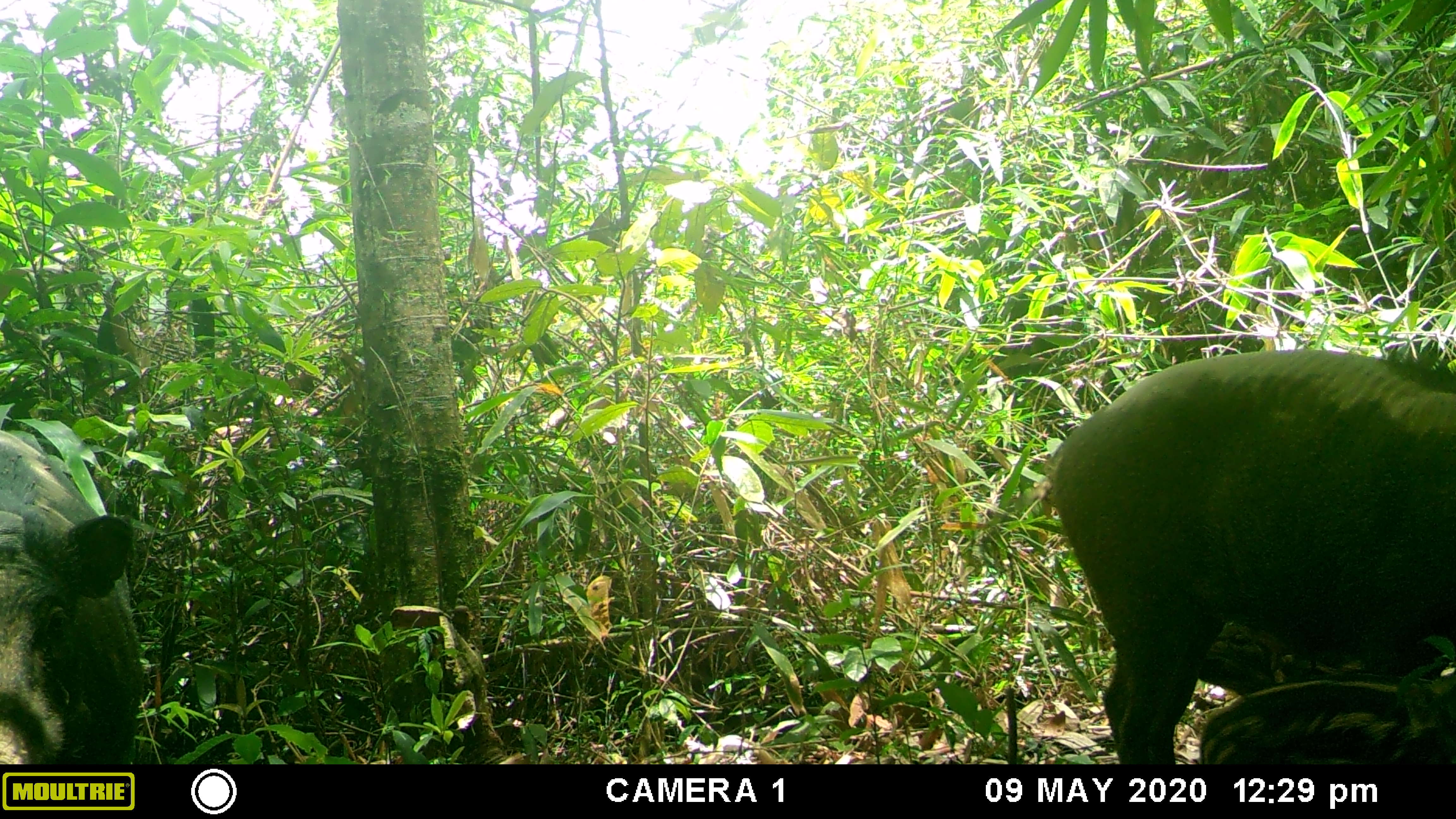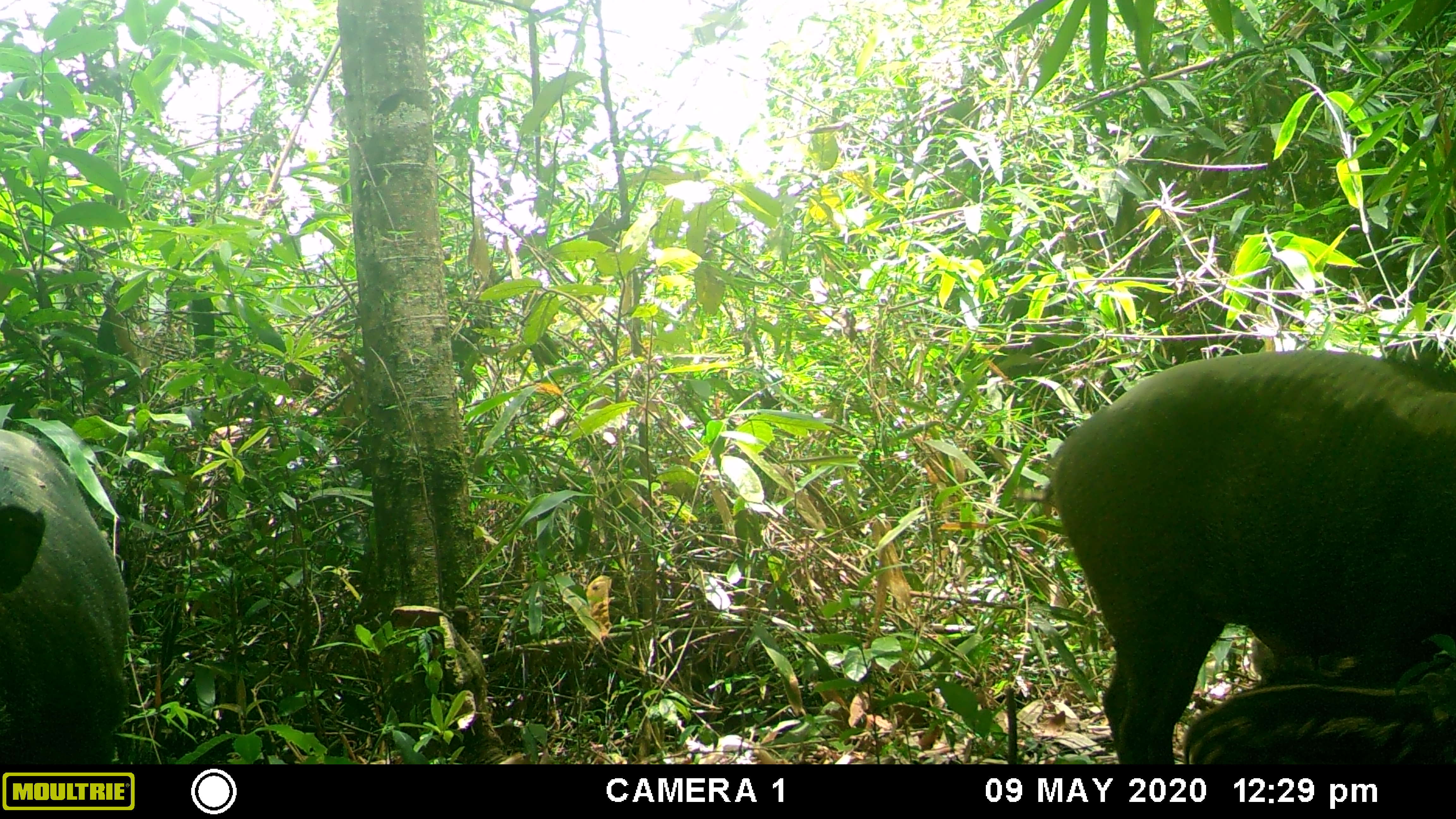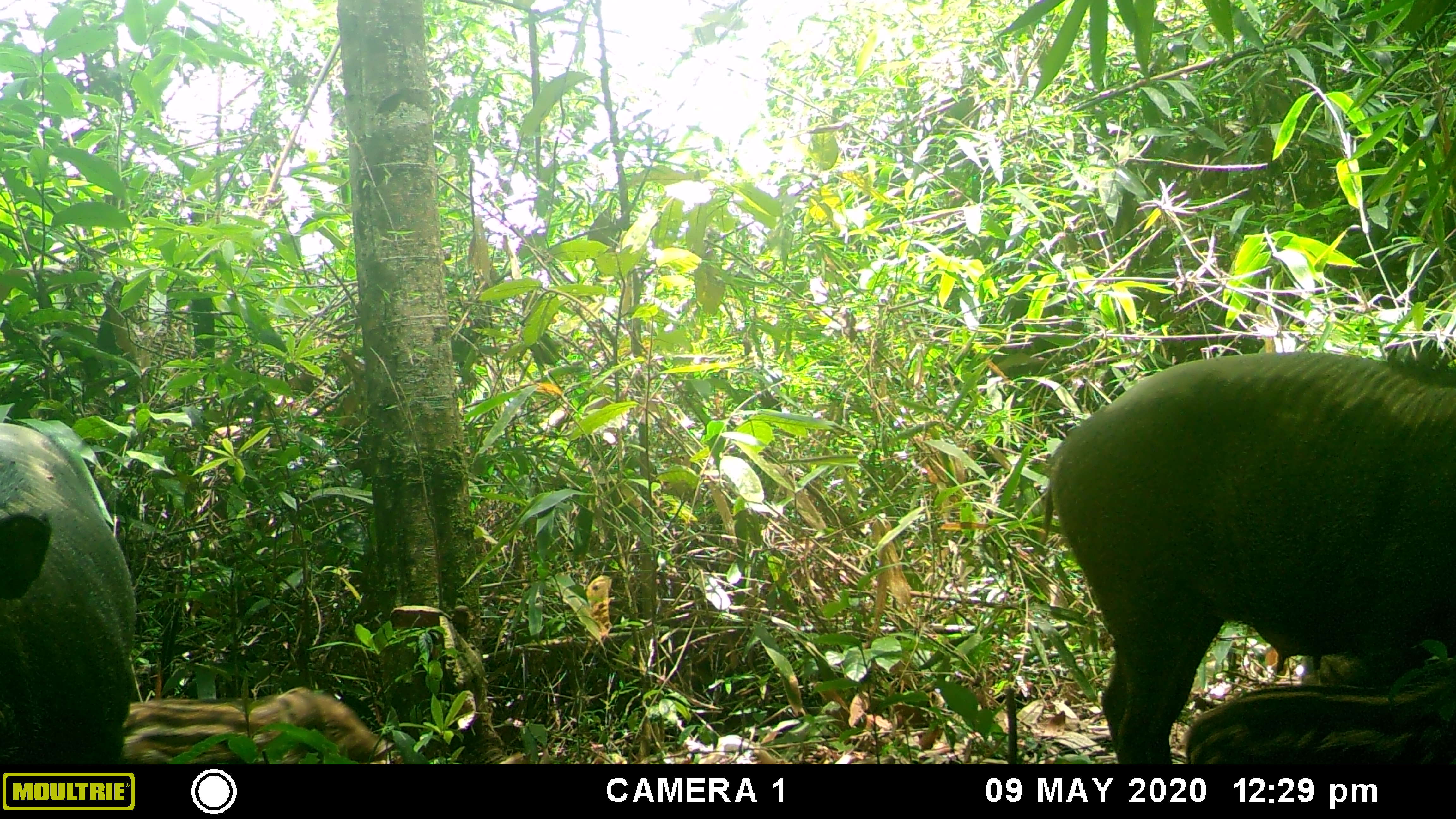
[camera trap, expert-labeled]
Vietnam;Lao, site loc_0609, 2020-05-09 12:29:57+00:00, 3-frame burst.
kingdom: Animalia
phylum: Chordata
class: Mammalia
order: Artiodactyla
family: Suidae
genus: Sus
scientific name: Sus scrofa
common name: eurasian wild pig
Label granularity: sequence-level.